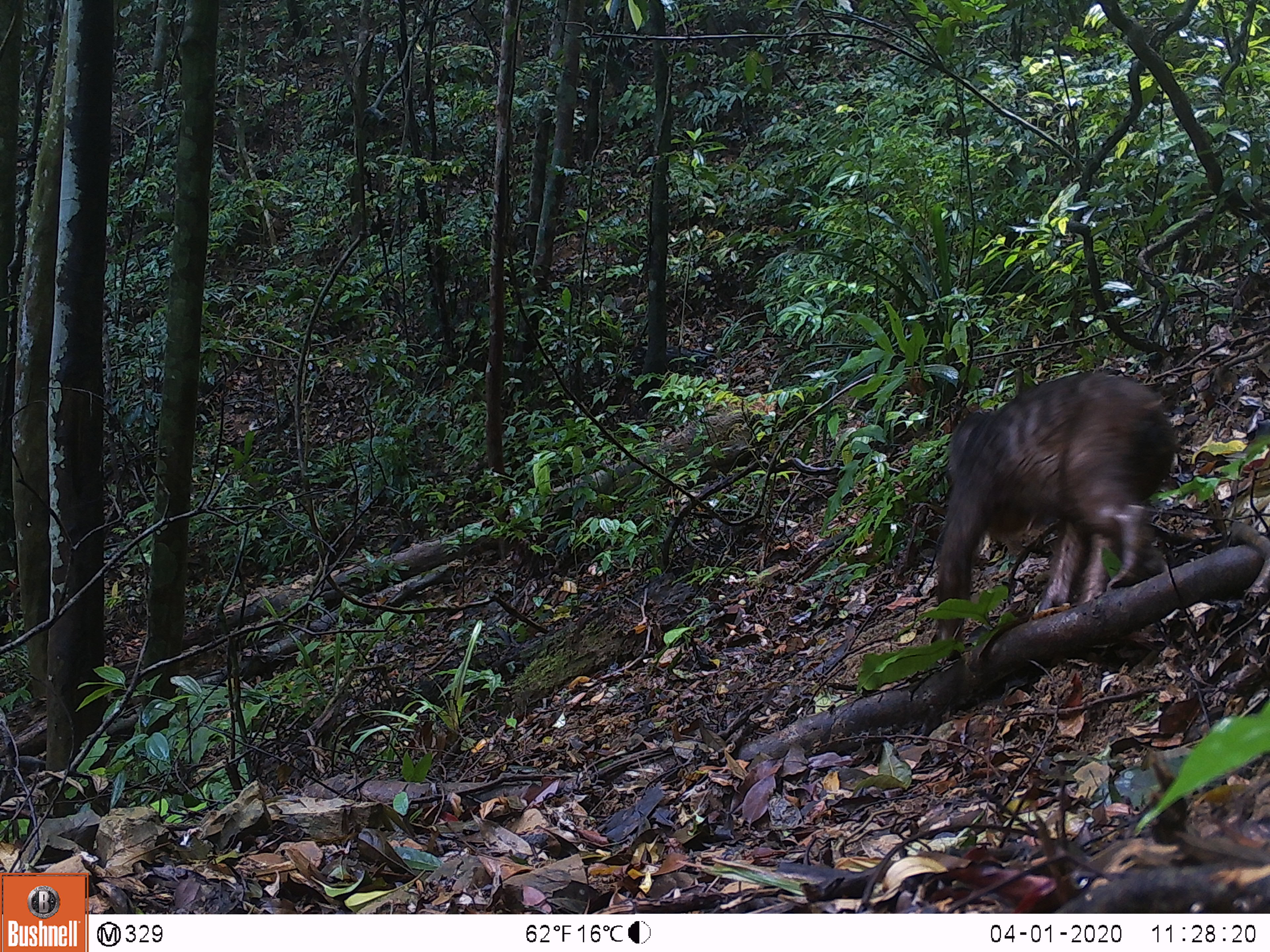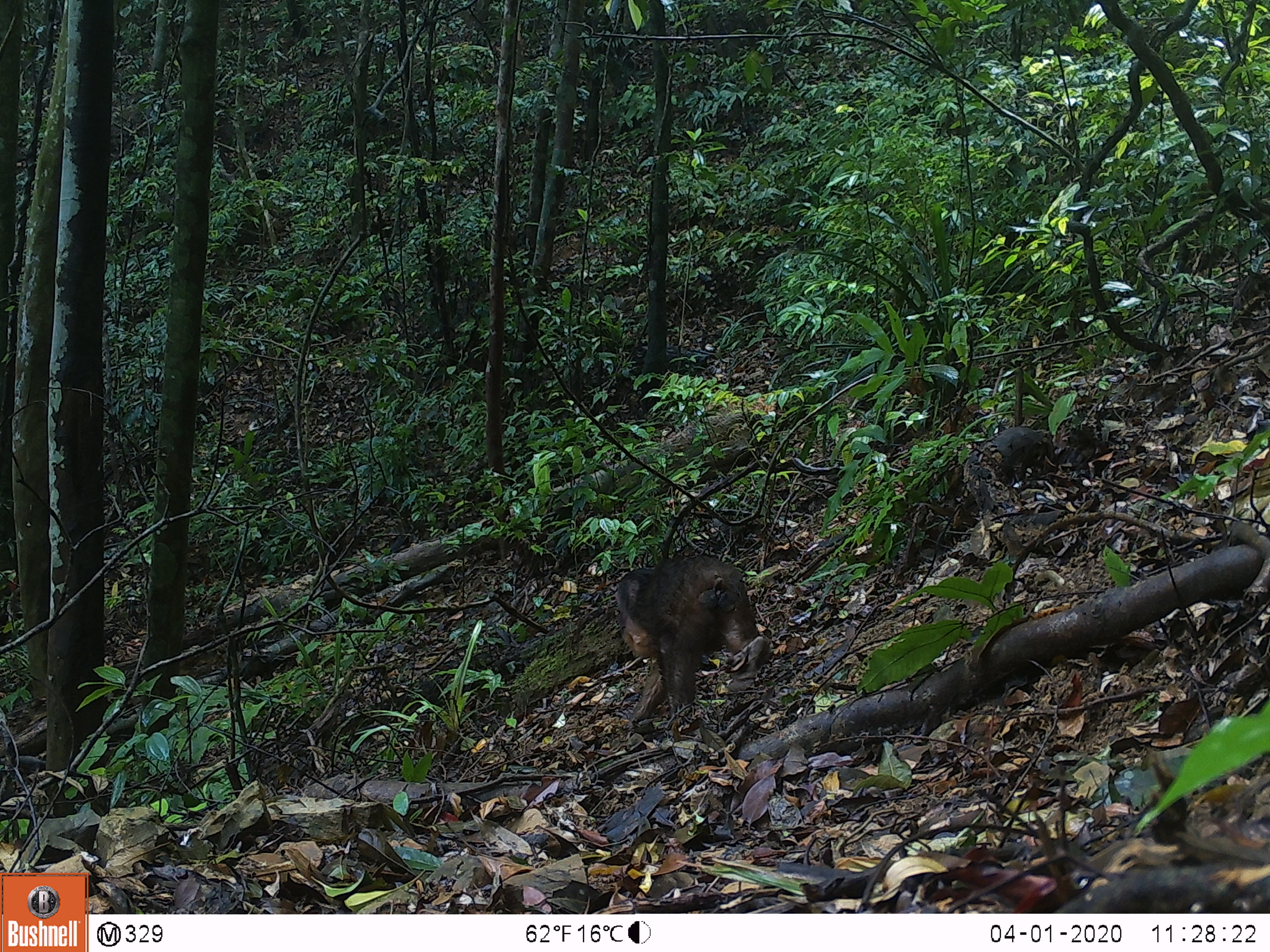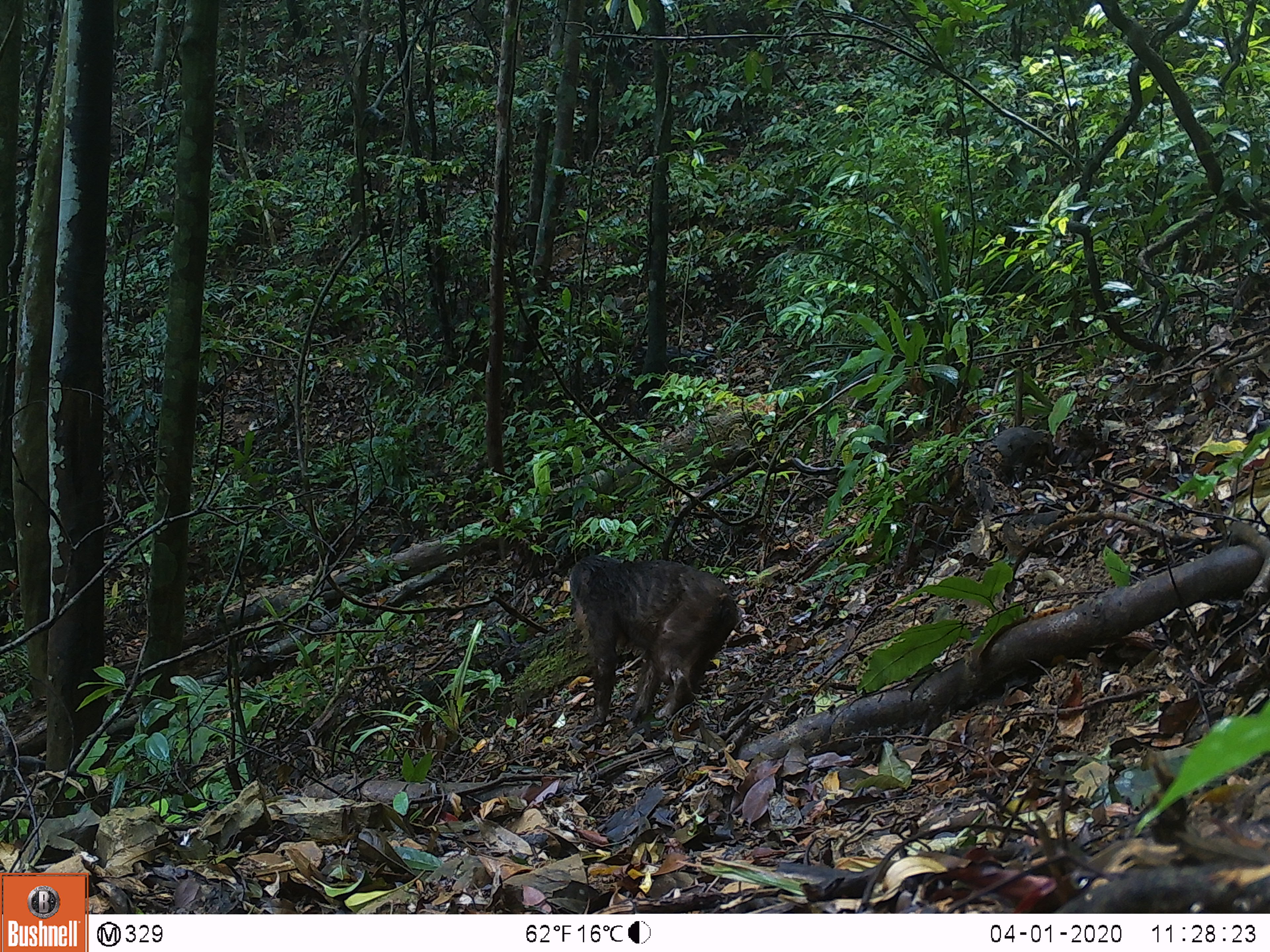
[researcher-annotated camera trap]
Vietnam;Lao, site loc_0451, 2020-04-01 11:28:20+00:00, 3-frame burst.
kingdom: Animalia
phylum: Chordata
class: Mammalia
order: Primates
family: Cercopithecidae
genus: Macaca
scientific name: Macaca arctoides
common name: stump-tailed macaque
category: stump tailed macaque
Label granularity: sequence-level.